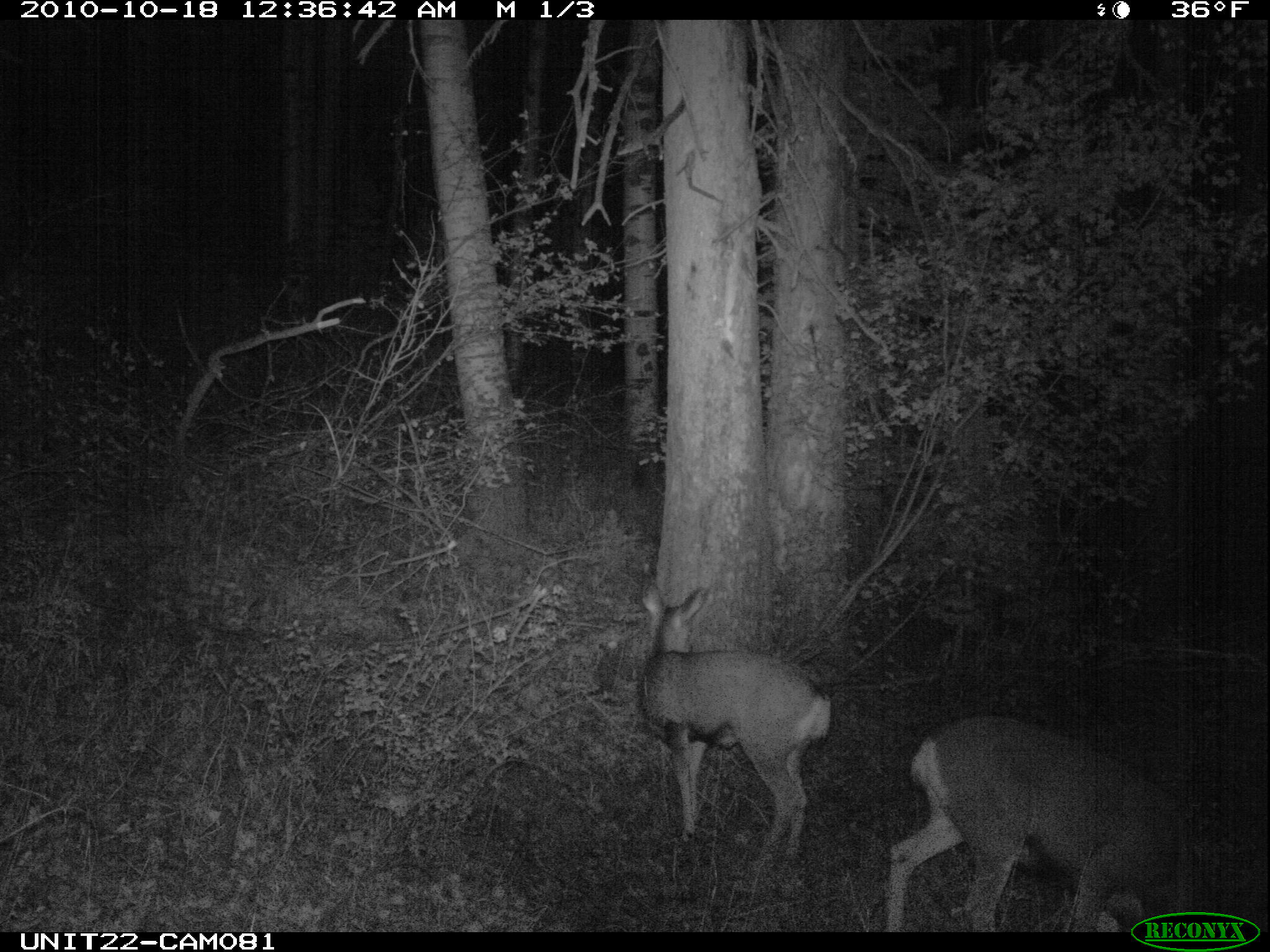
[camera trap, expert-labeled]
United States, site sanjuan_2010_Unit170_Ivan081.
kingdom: Animalia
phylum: Chordata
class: Mammalia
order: Artiodactyla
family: Cervidae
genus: Odocoileus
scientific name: Odocoileus hemionus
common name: mule deer